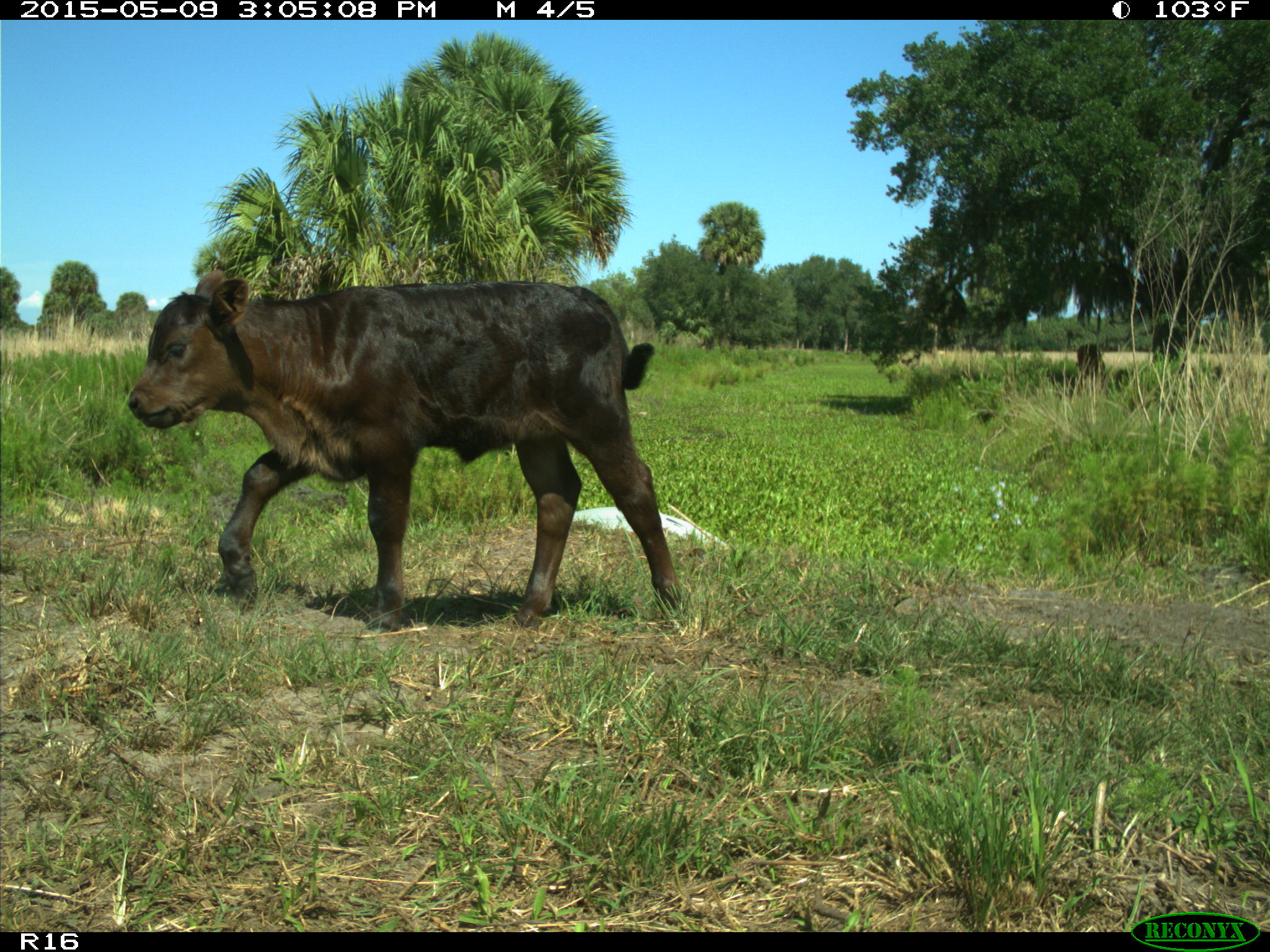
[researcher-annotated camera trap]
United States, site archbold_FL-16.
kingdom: Animalia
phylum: Chordata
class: Mammalia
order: Artiodactyla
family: Bovidae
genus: Bos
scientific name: Bos taurus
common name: domestic cow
Bos taurus (domestic cow).